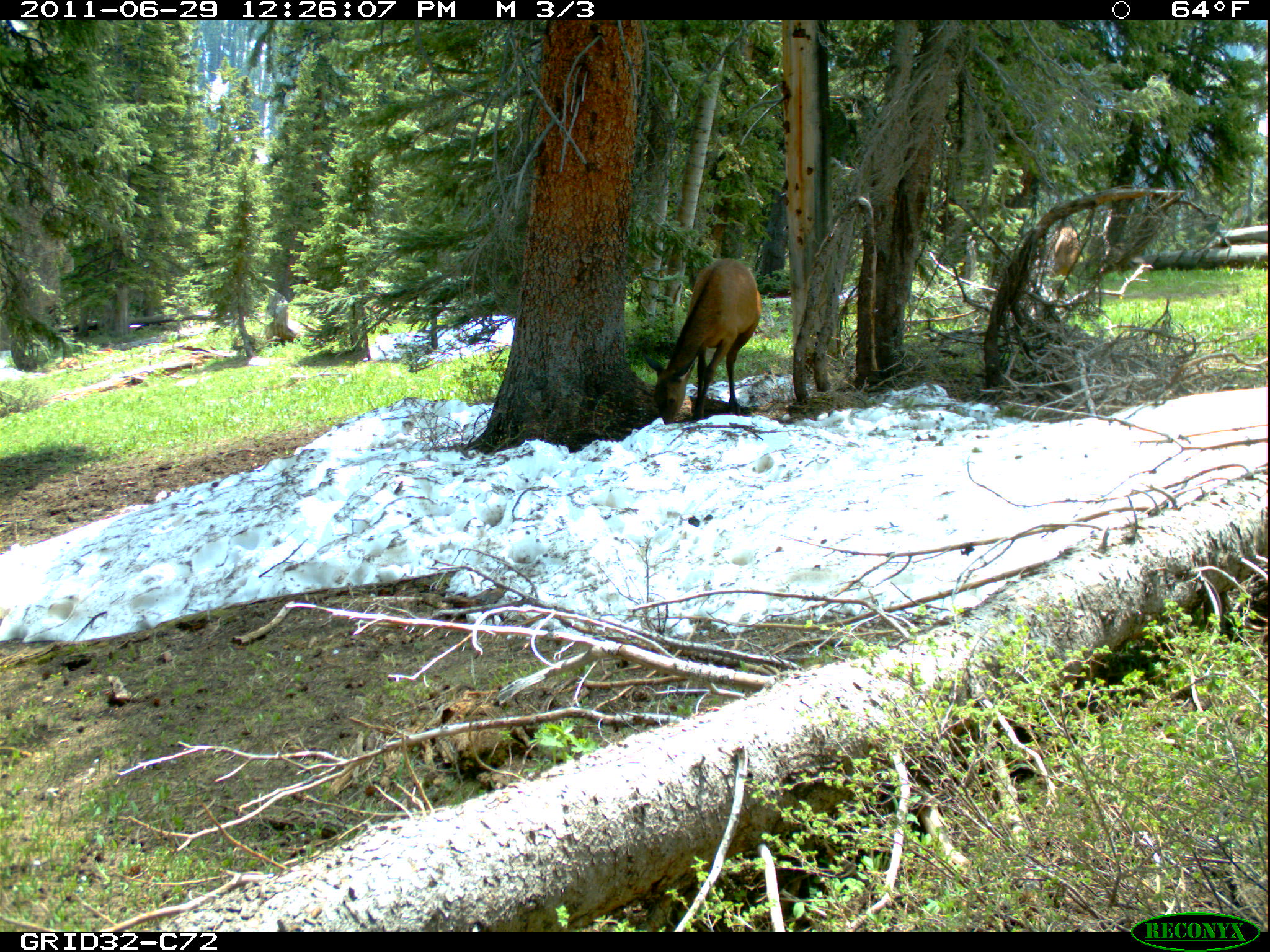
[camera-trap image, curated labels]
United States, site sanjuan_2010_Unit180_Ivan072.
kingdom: Animalia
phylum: Chordata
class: Mammalia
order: Artiodactyla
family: Cervidae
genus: Cervus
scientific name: Cervus elaphus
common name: red deer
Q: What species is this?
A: Cervus elaphus (red deer).